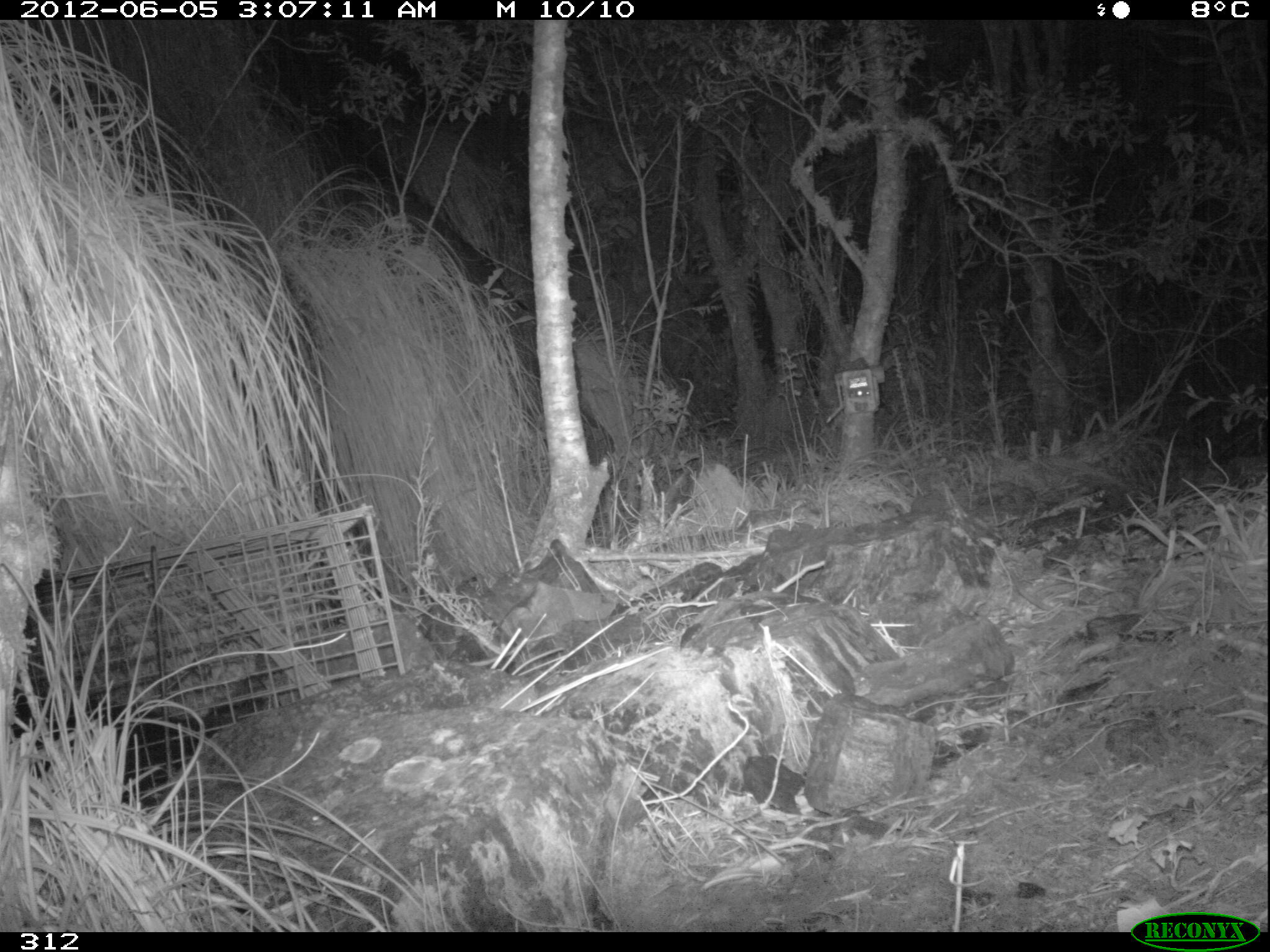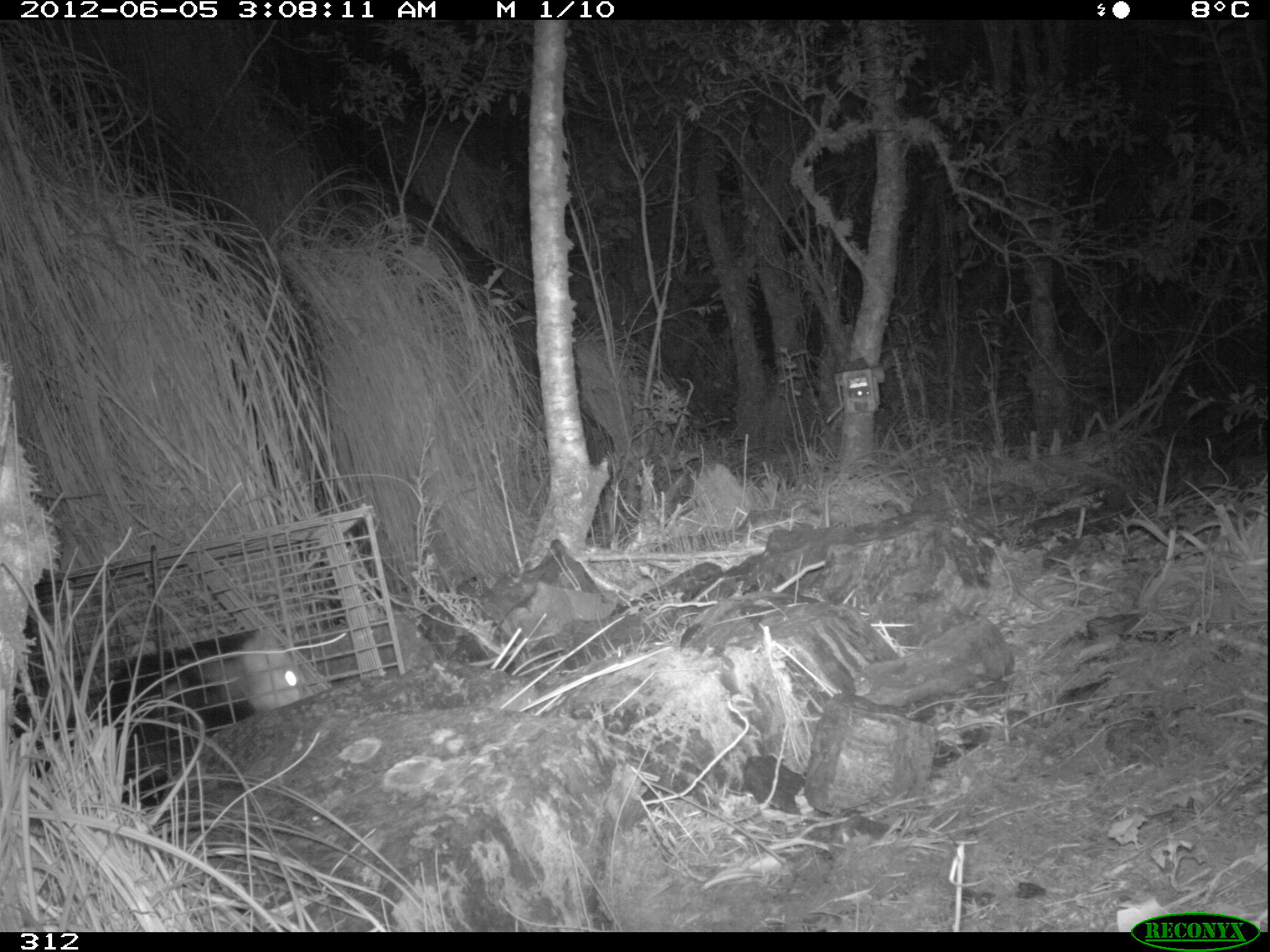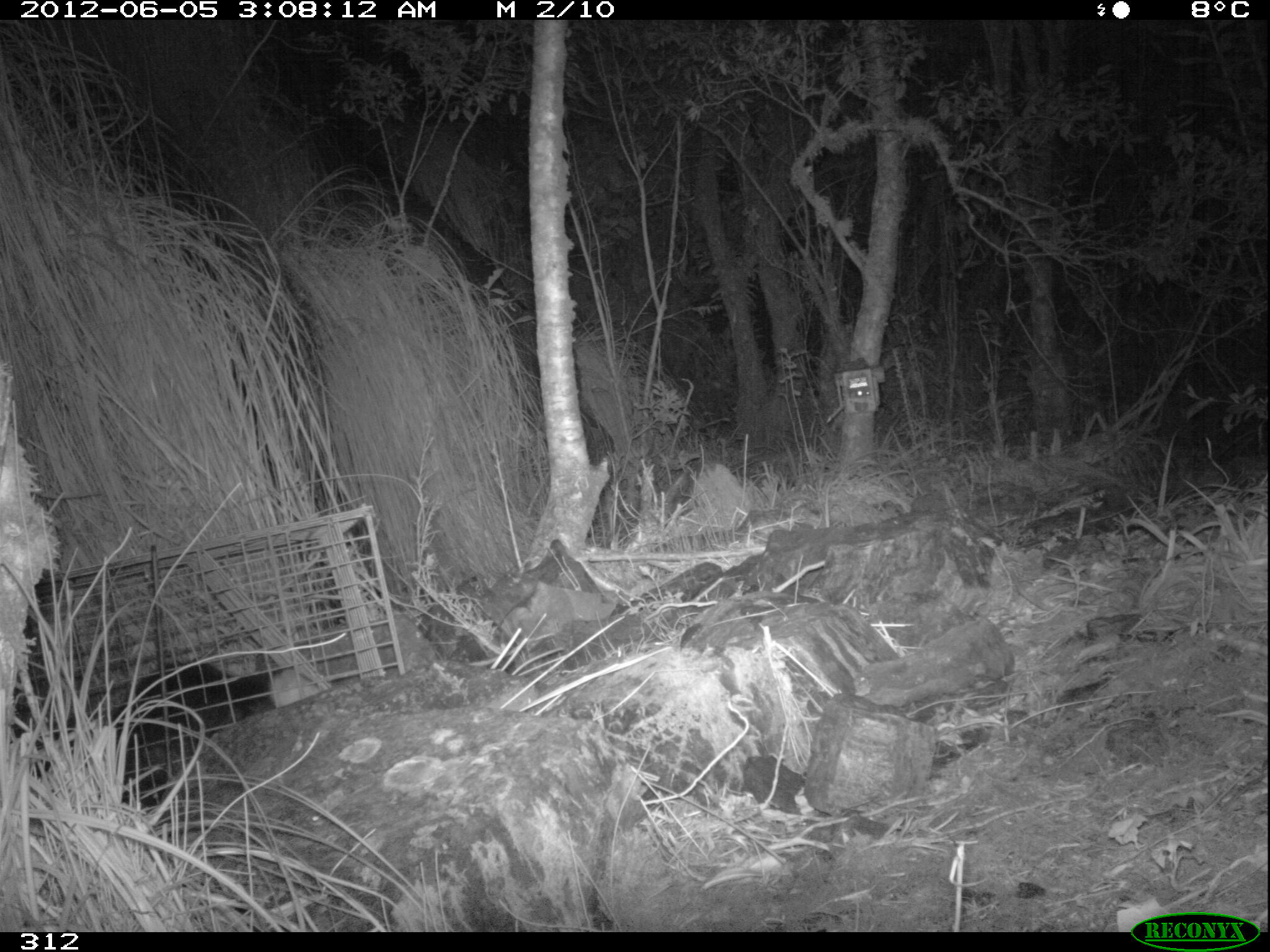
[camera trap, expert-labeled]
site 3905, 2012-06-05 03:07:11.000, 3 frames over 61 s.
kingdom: Animalia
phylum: Chordata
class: Mammalia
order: Didelphimorphia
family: Didelphidae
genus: Didelphis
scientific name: Didelphis pernigra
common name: andean white-eared opossum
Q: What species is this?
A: Didelphis pernigra (andean white-eared opossum).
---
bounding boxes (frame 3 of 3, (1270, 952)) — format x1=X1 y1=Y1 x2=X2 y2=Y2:
didelphis pernigra: x1=15 y1=659 x2=325 y2=813